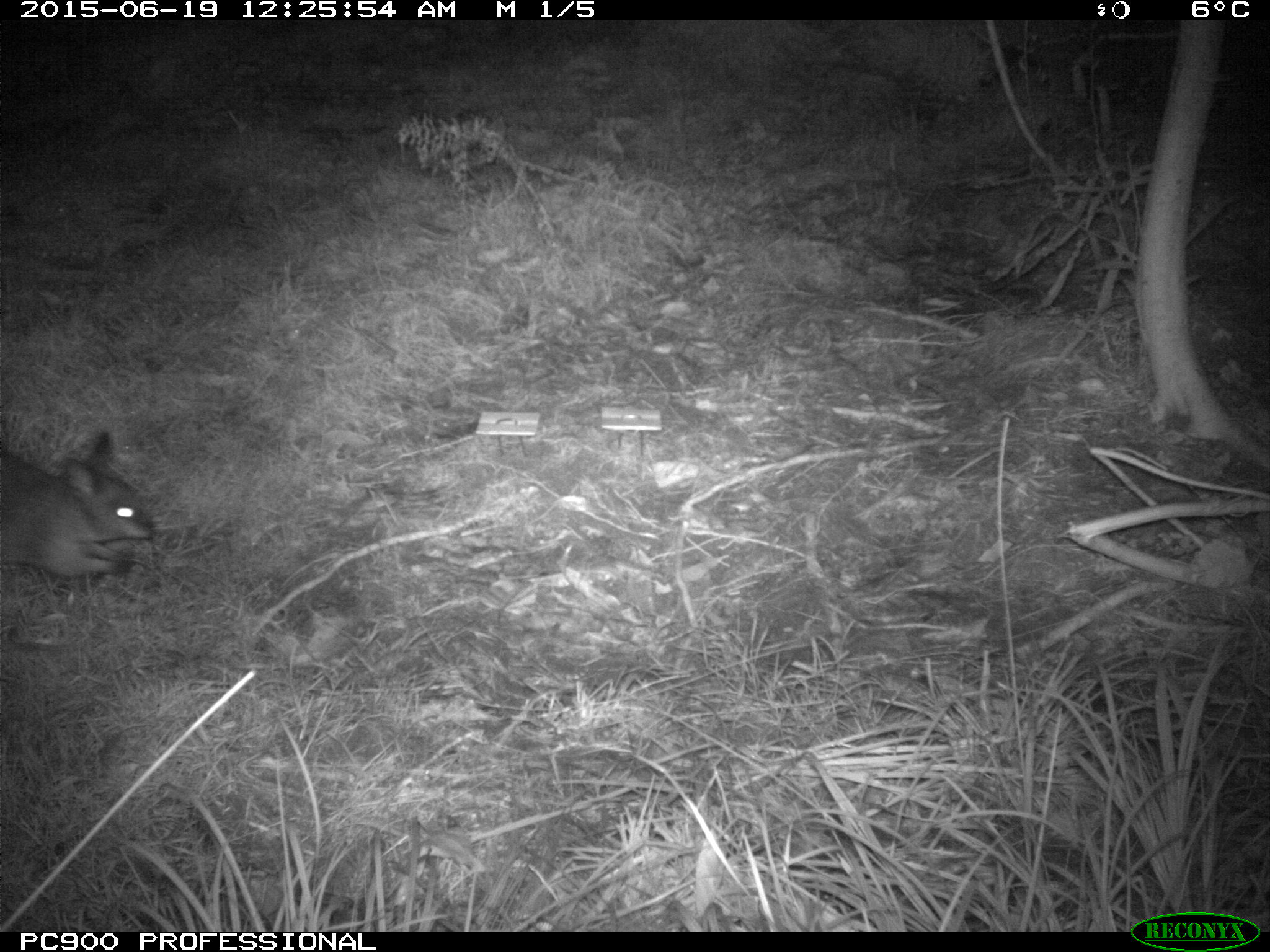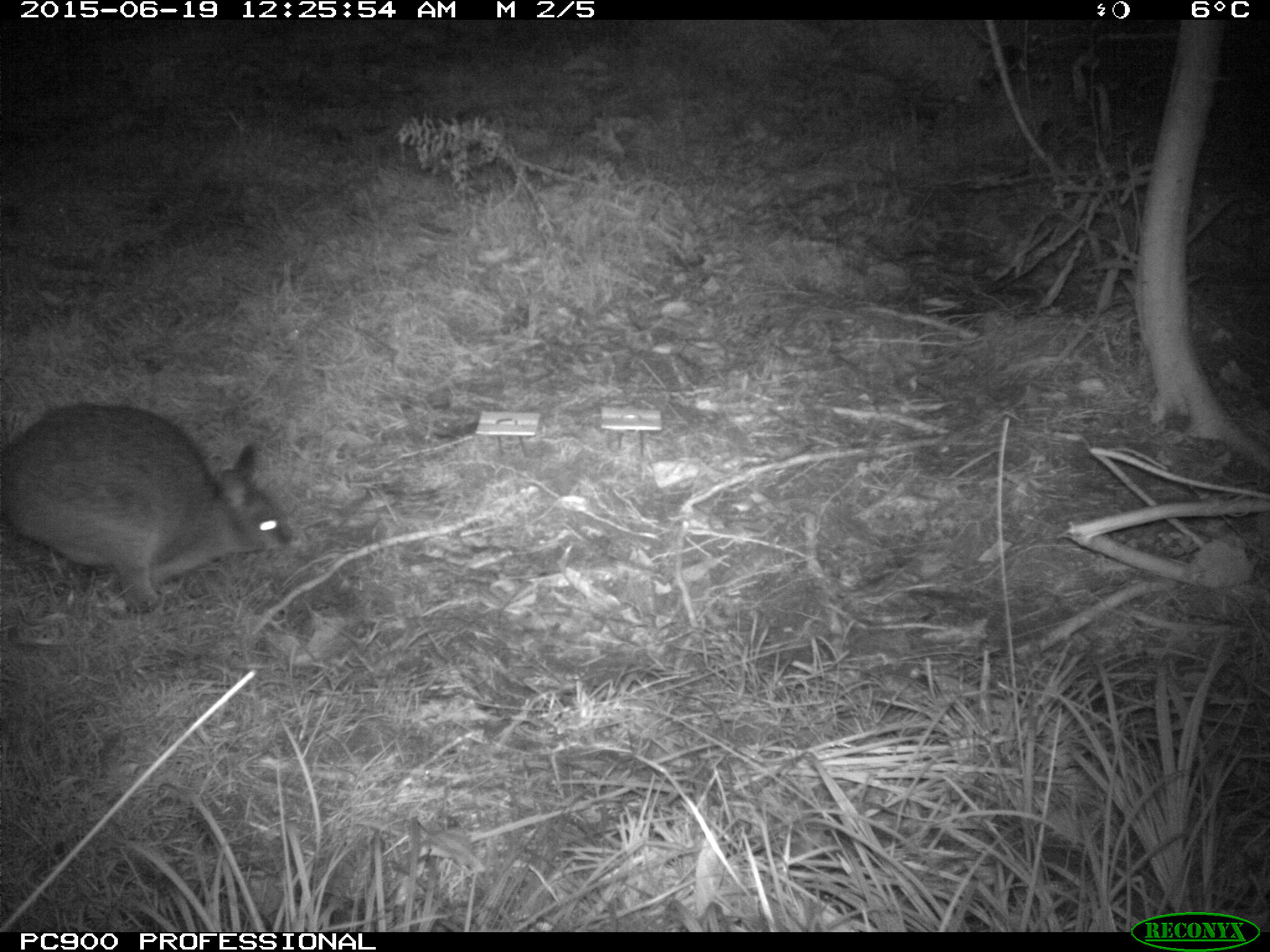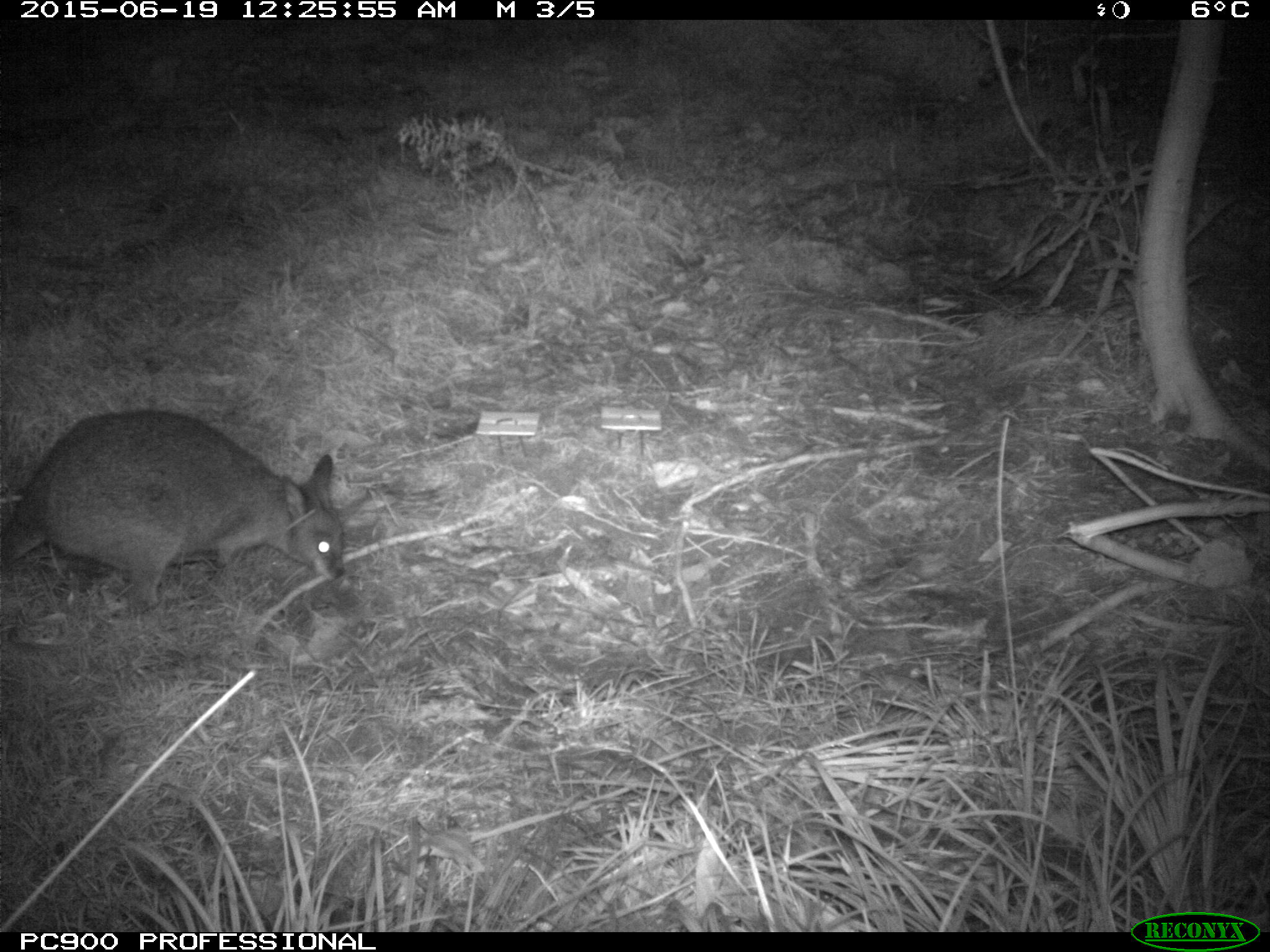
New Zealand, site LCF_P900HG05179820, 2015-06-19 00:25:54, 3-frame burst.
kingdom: Animalia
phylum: Chordata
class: Mammalia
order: Diprotodontia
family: Macropodidae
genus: Notamacropus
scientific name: Notamacropus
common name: wallaby